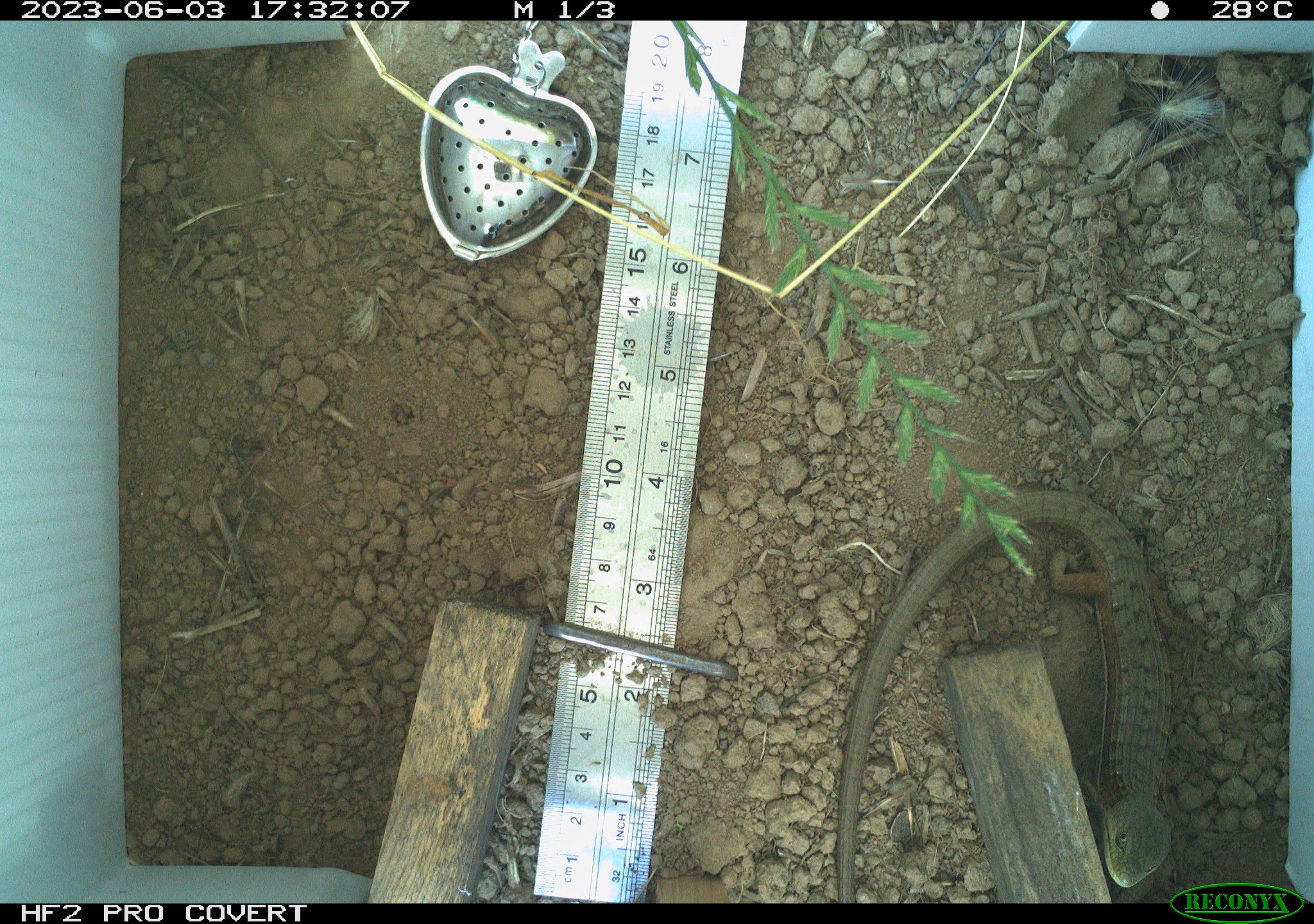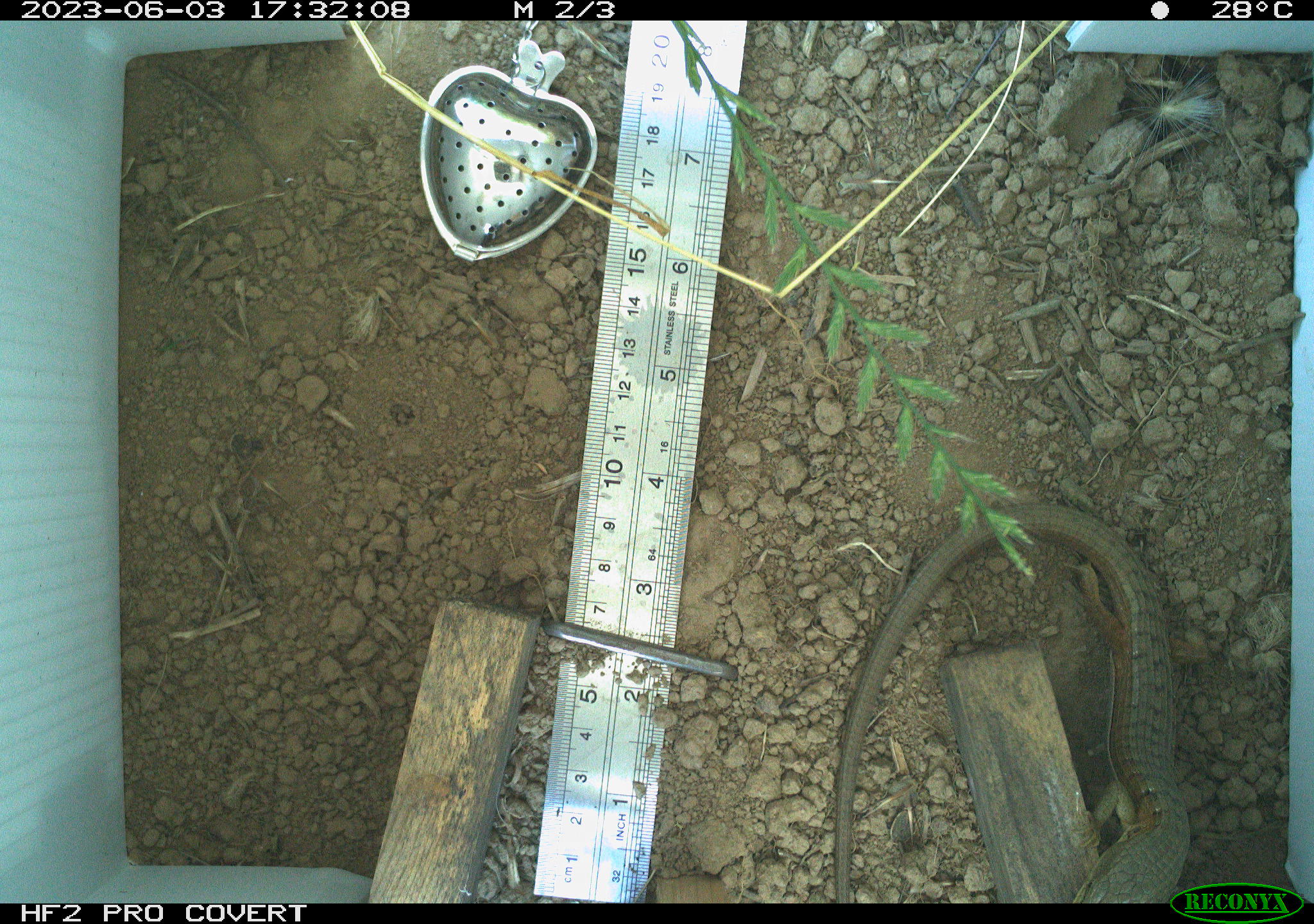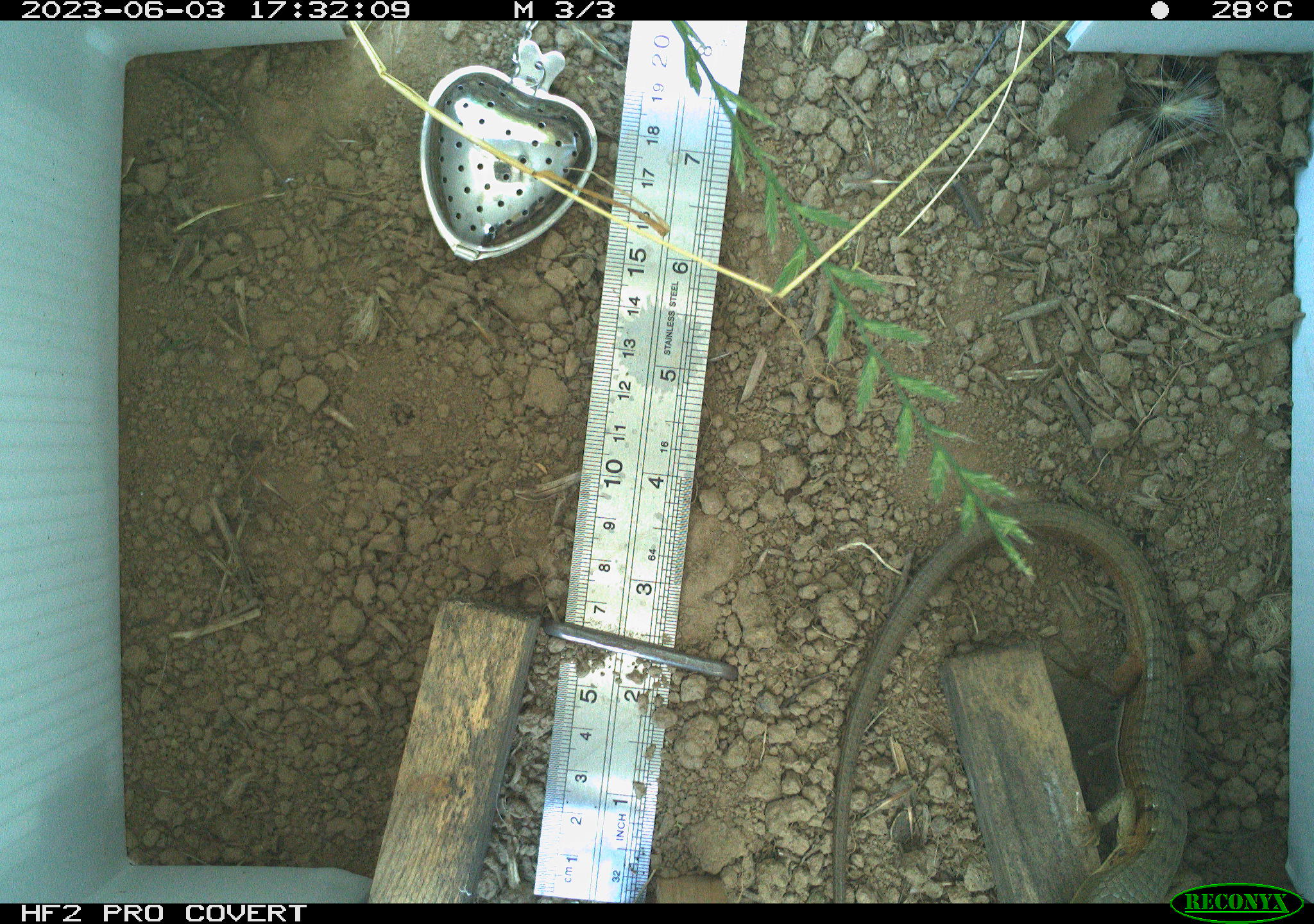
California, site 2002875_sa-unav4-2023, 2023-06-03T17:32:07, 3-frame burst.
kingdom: Animalia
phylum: Chordata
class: Reptilia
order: Squamata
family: Anguidae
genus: Elgaria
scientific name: Elgaria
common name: alligator lizards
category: elgaria species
Elgaria species (alligator lizards) (Elgaria).